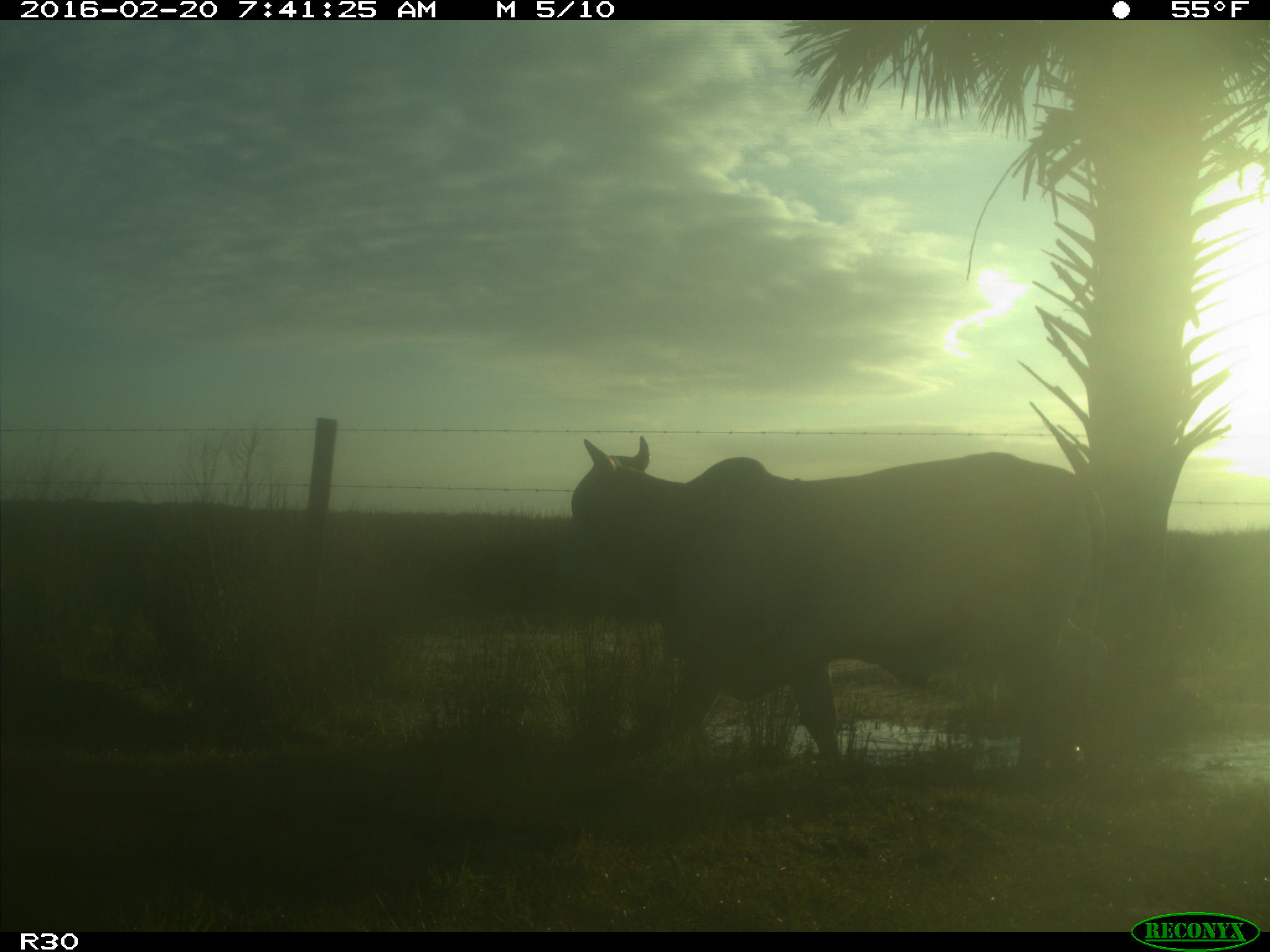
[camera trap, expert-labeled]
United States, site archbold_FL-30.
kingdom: Animalia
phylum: Chordata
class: Mammalia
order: Artiodactyla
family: Bovidae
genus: Bos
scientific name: Bos taurus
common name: domestic cow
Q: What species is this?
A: Bos taurus (domestic cow).